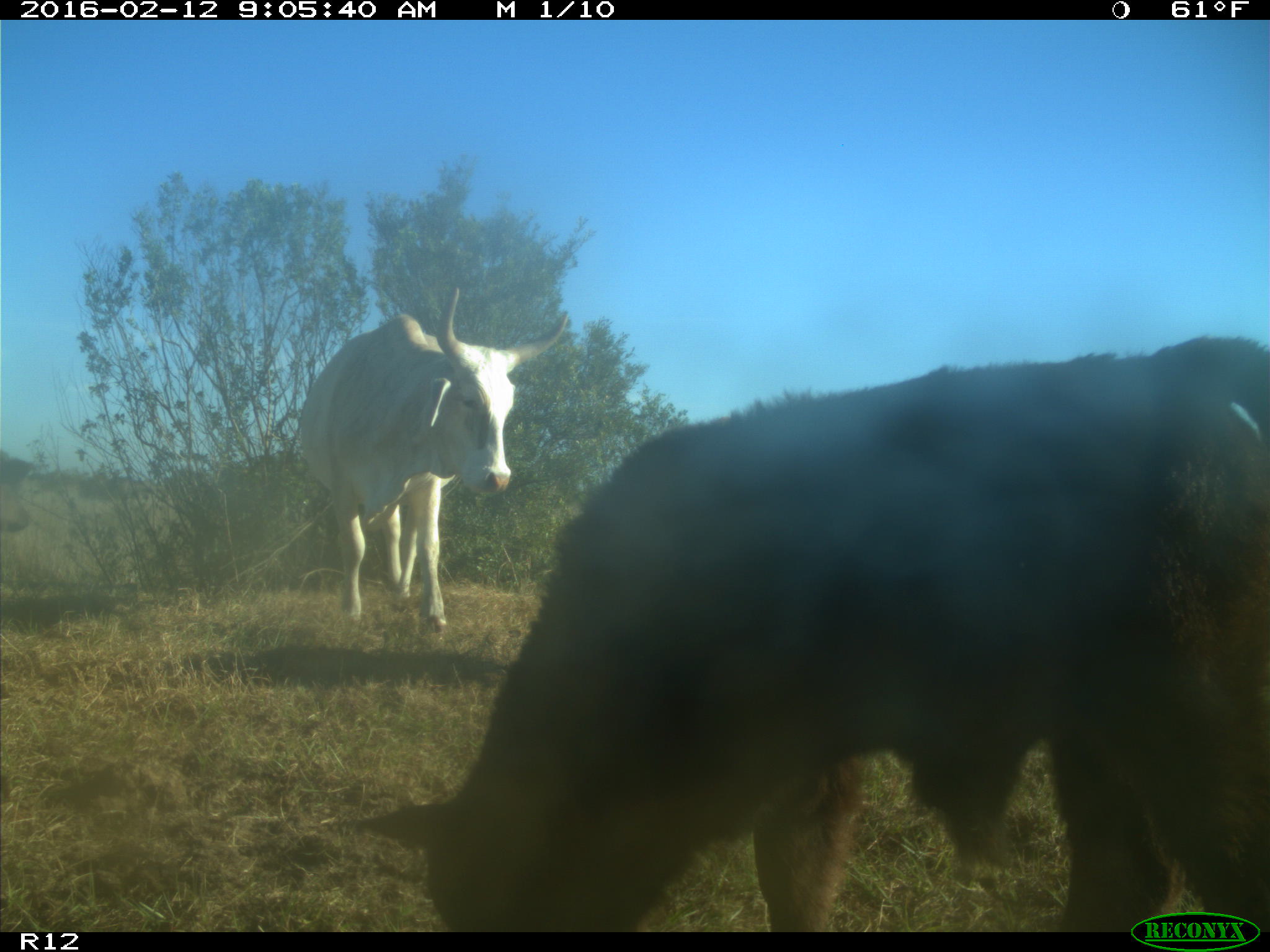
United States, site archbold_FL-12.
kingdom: Animalia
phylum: Chordata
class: Mammalia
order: Artiodactyla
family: Bovidae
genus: Bos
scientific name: Bos taurus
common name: domestic cow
Bos taurus (domestic cow).